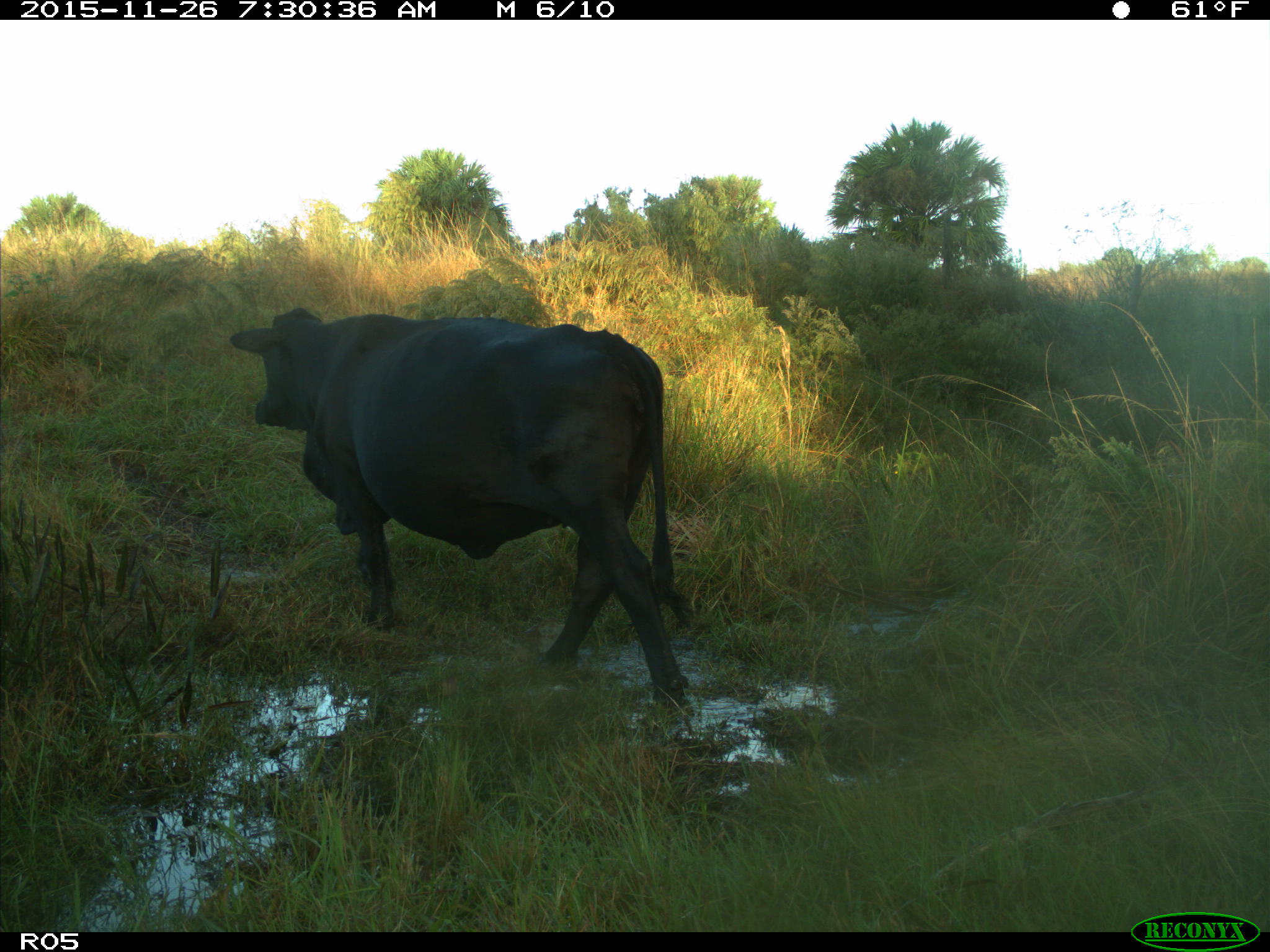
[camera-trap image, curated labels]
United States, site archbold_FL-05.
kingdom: Animalia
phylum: Chordata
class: Mammalia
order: Artiodactyla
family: Bovidae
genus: Bos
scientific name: Bos taurus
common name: domestic cow